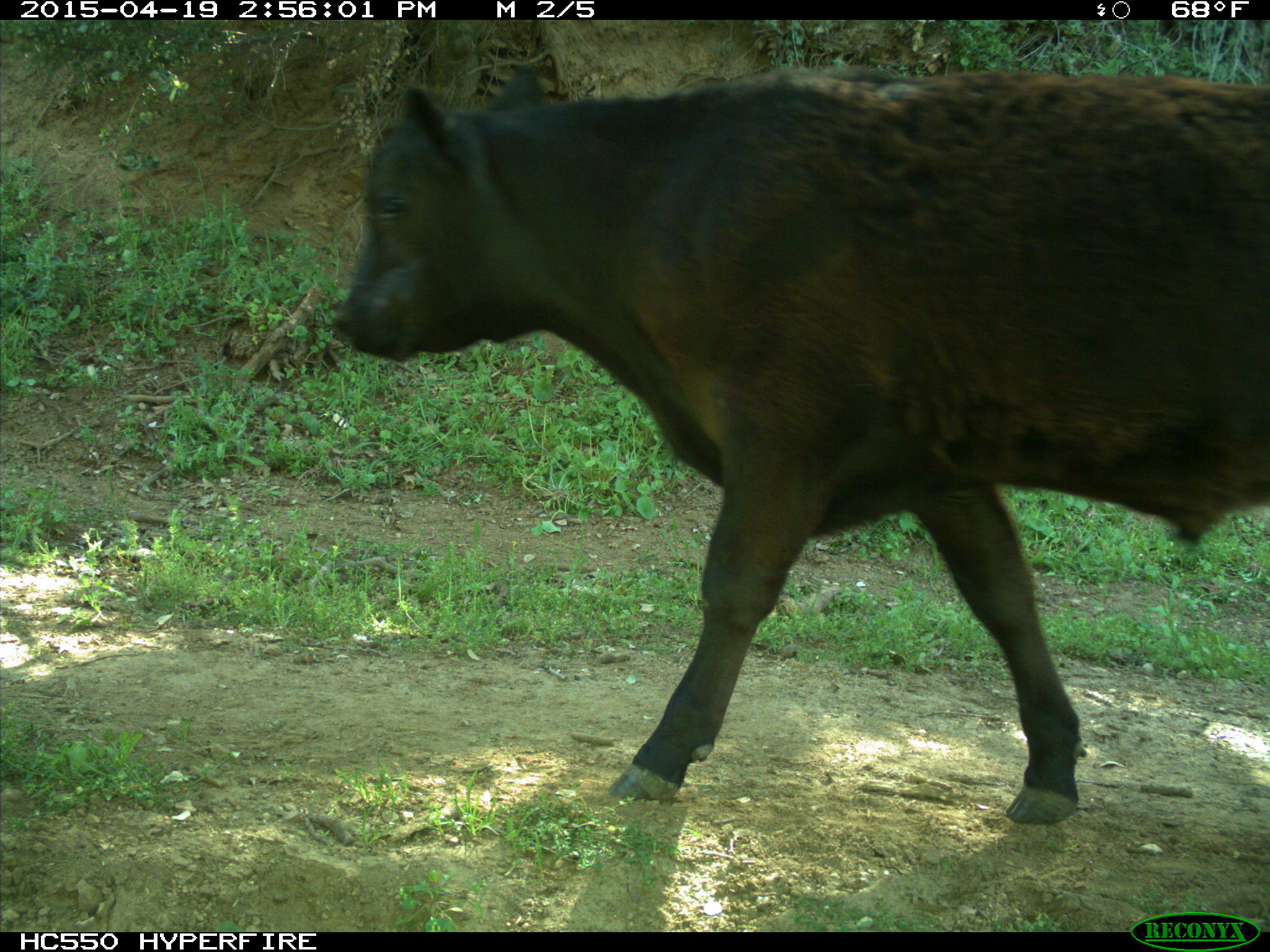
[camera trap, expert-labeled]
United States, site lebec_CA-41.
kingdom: Animalia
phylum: Chordata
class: Mammalia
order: Artiodactyla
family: Bovidae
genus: Bos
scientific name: Bos taurus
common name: domestic cow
Bos taurus (domestic cow).